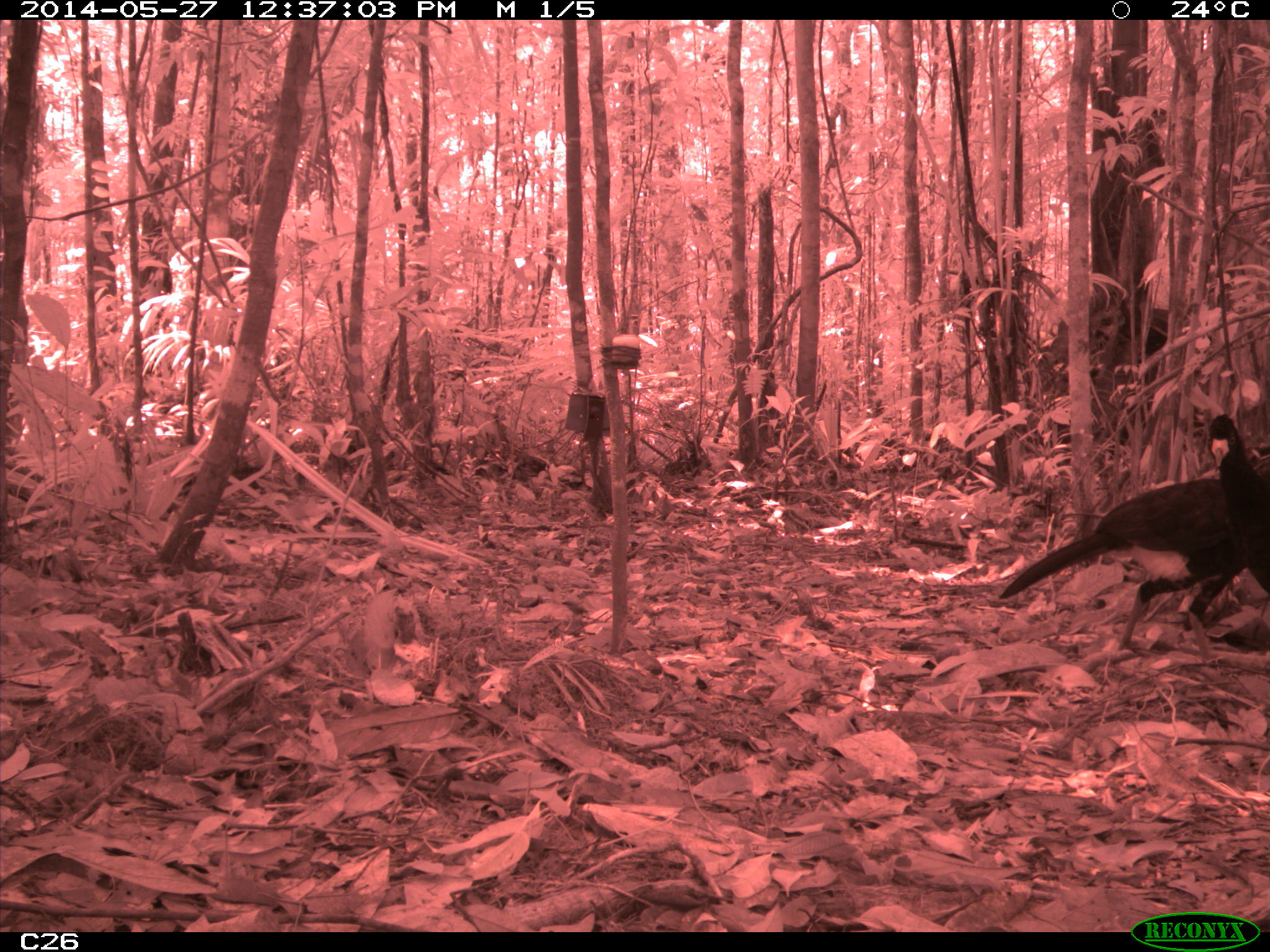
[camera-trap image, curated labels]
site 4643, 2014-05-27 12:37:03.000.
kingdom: Animalia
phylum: Chordata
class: Aves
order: Galliformes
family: Cracidae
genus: Crax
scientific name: Crax alector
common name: black curassow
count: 2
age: adult